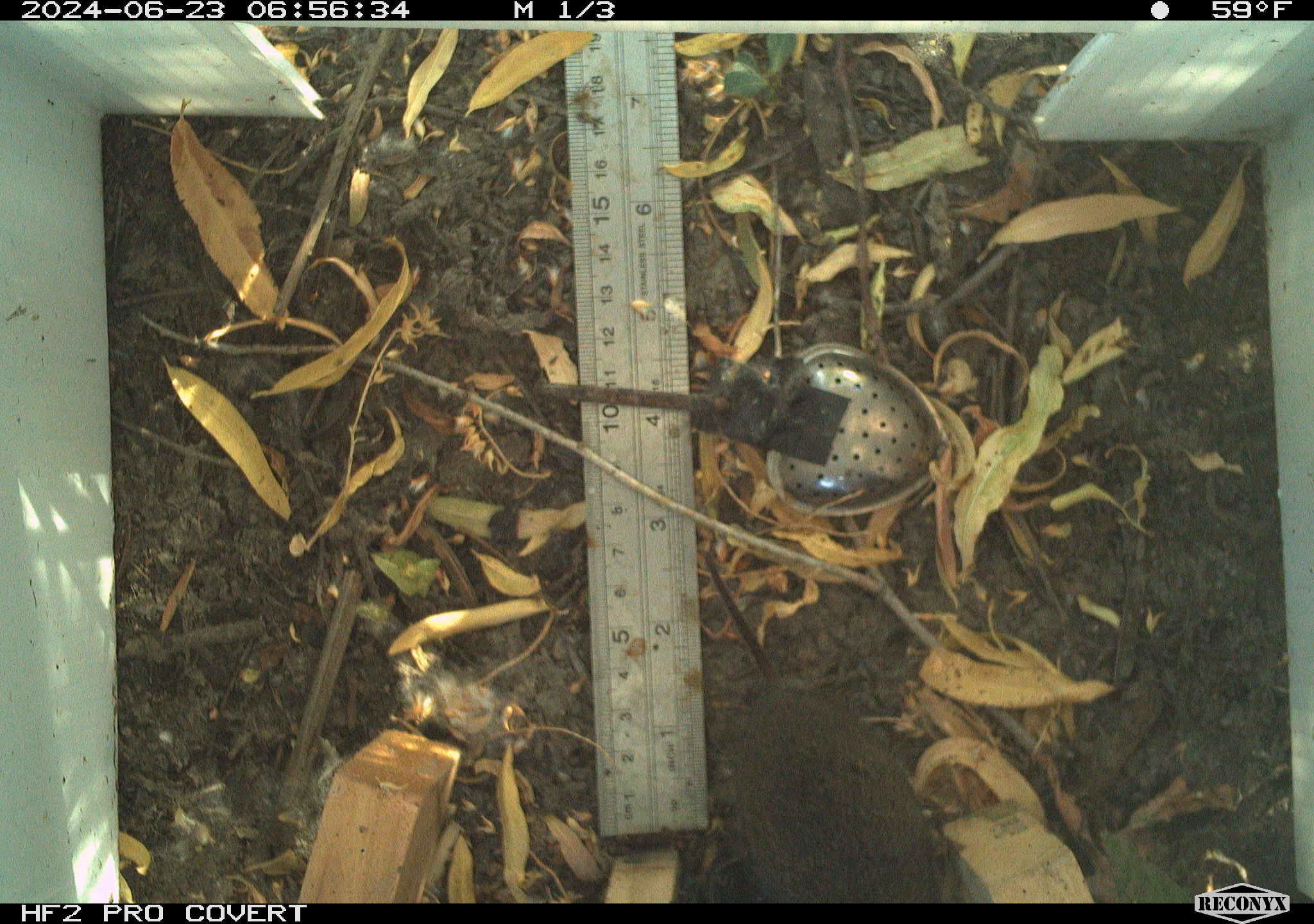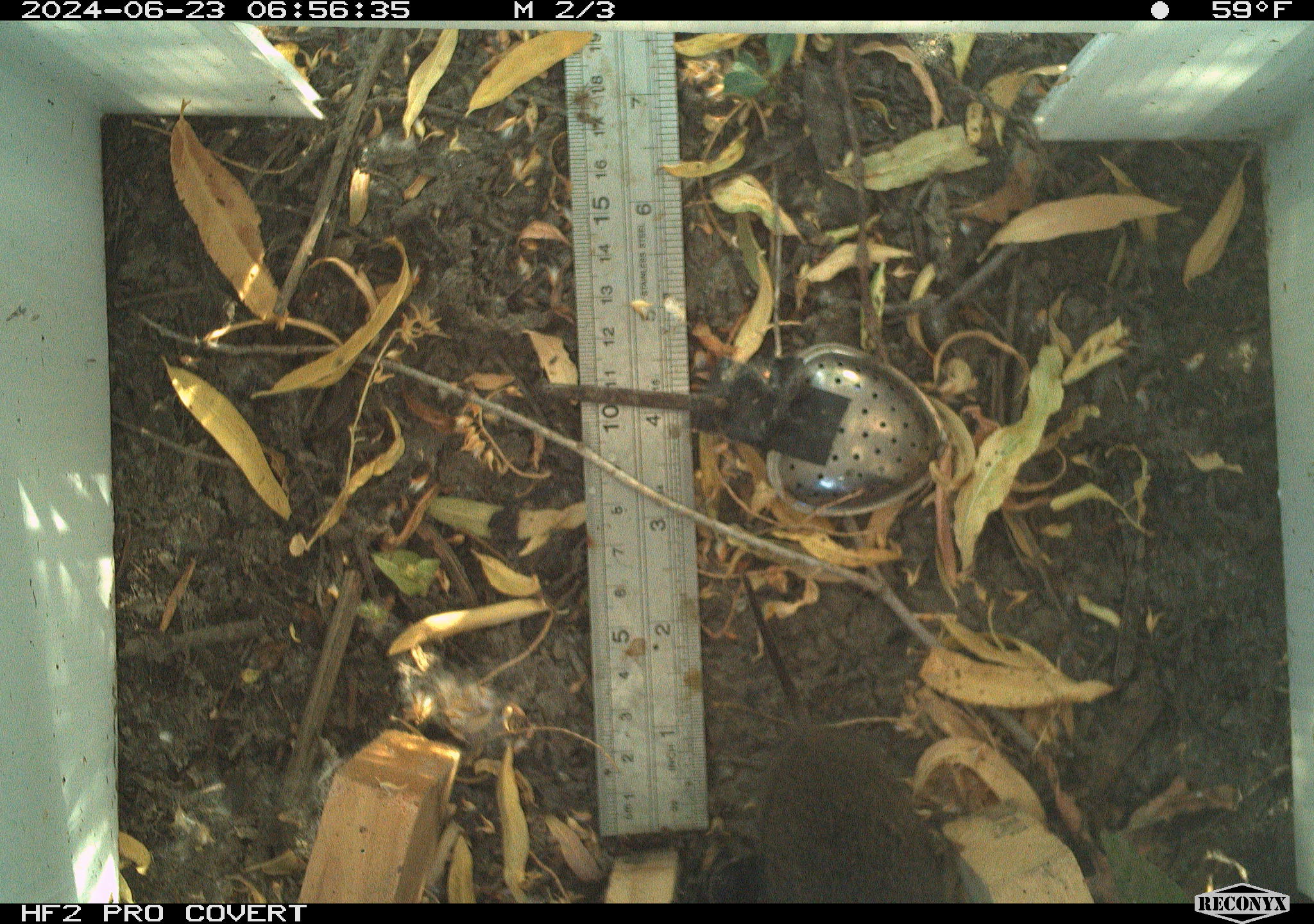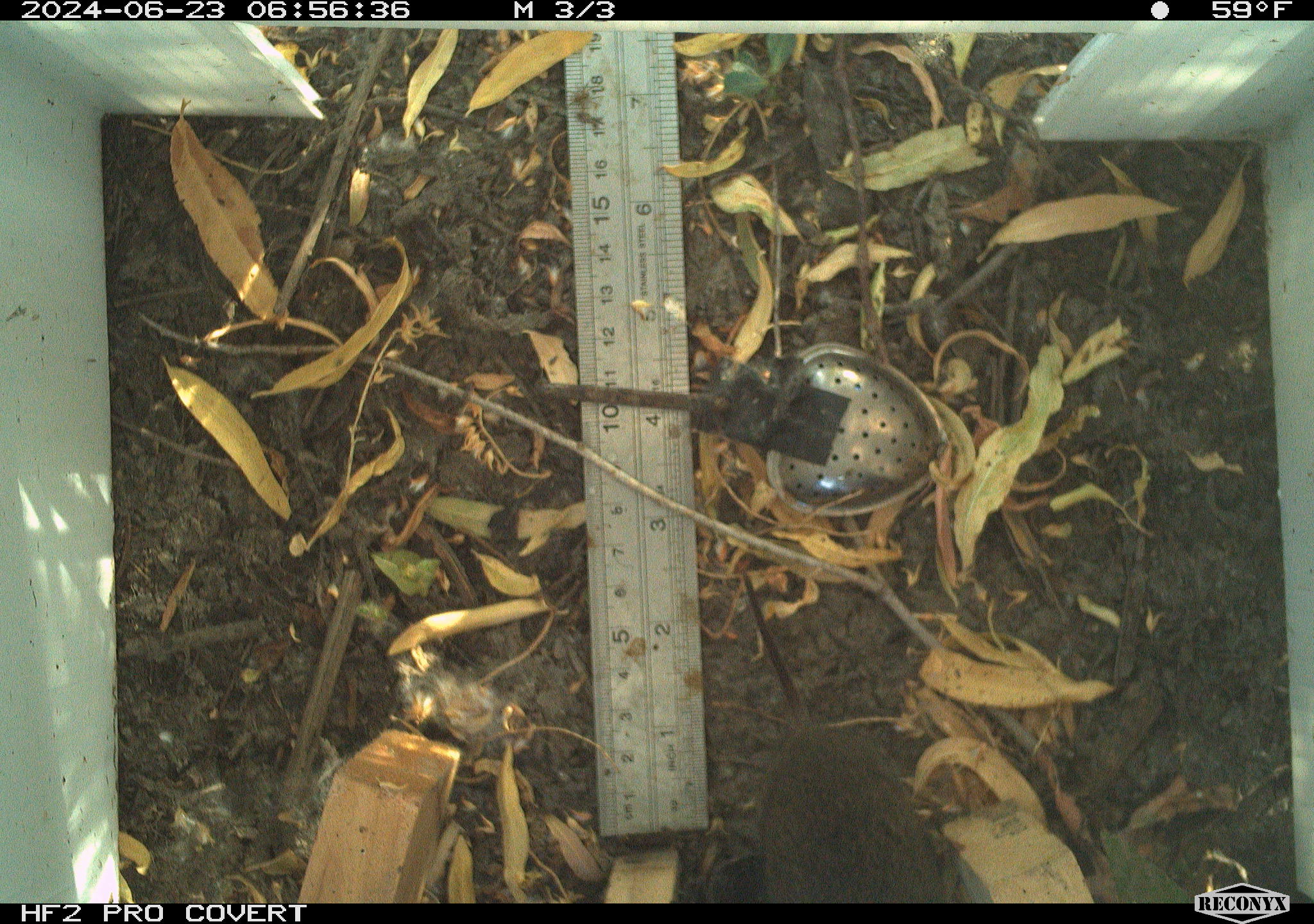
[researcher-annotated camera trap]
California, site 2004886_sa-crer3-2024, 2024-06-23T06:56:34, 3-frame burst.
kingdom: Animalia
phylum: Chordata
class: Mammalia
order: Rodentia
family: Cricetidae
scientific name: Arvicolinae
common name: voles, lemmings, and muskrats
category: arvicolinae subfamily